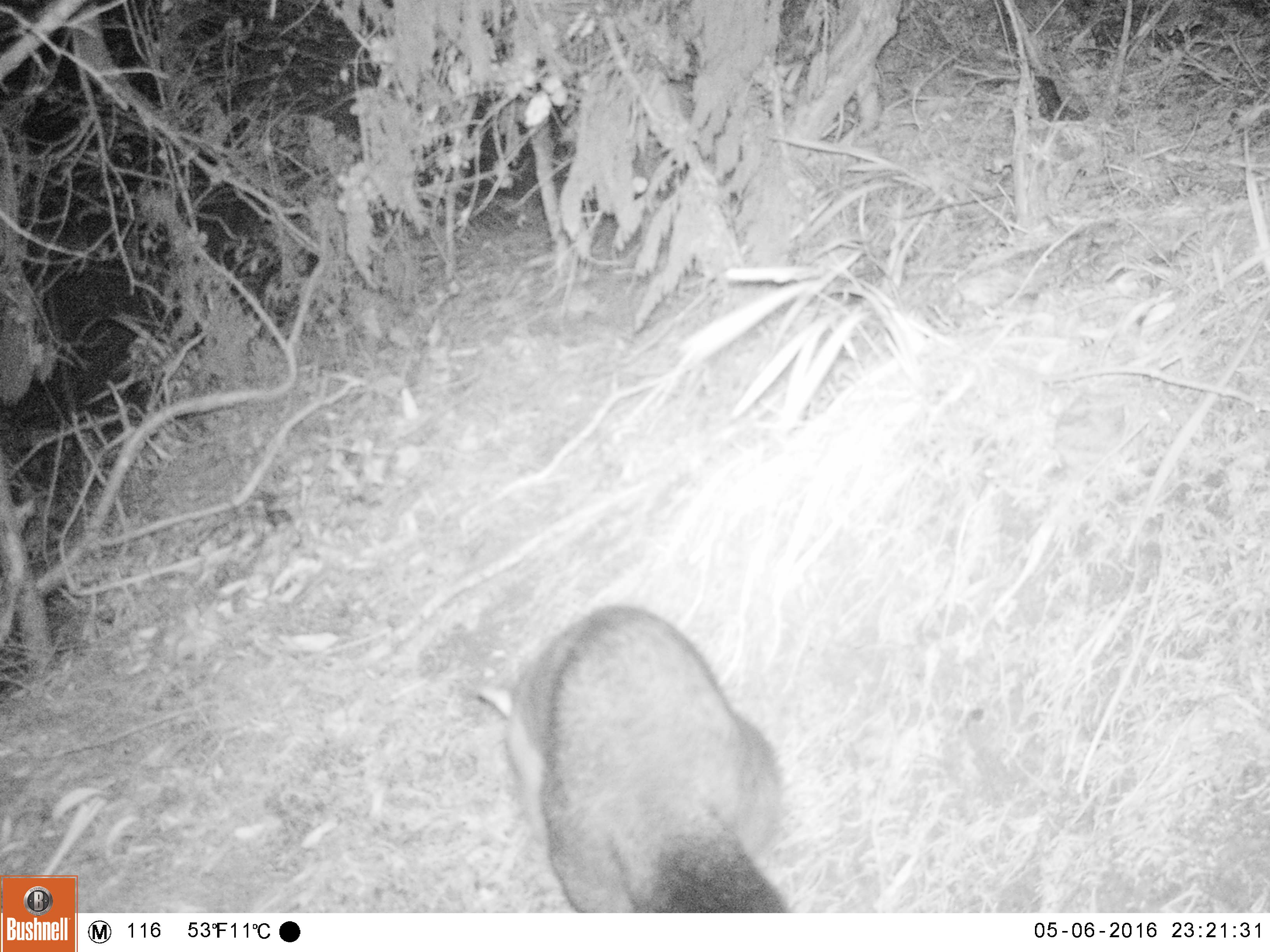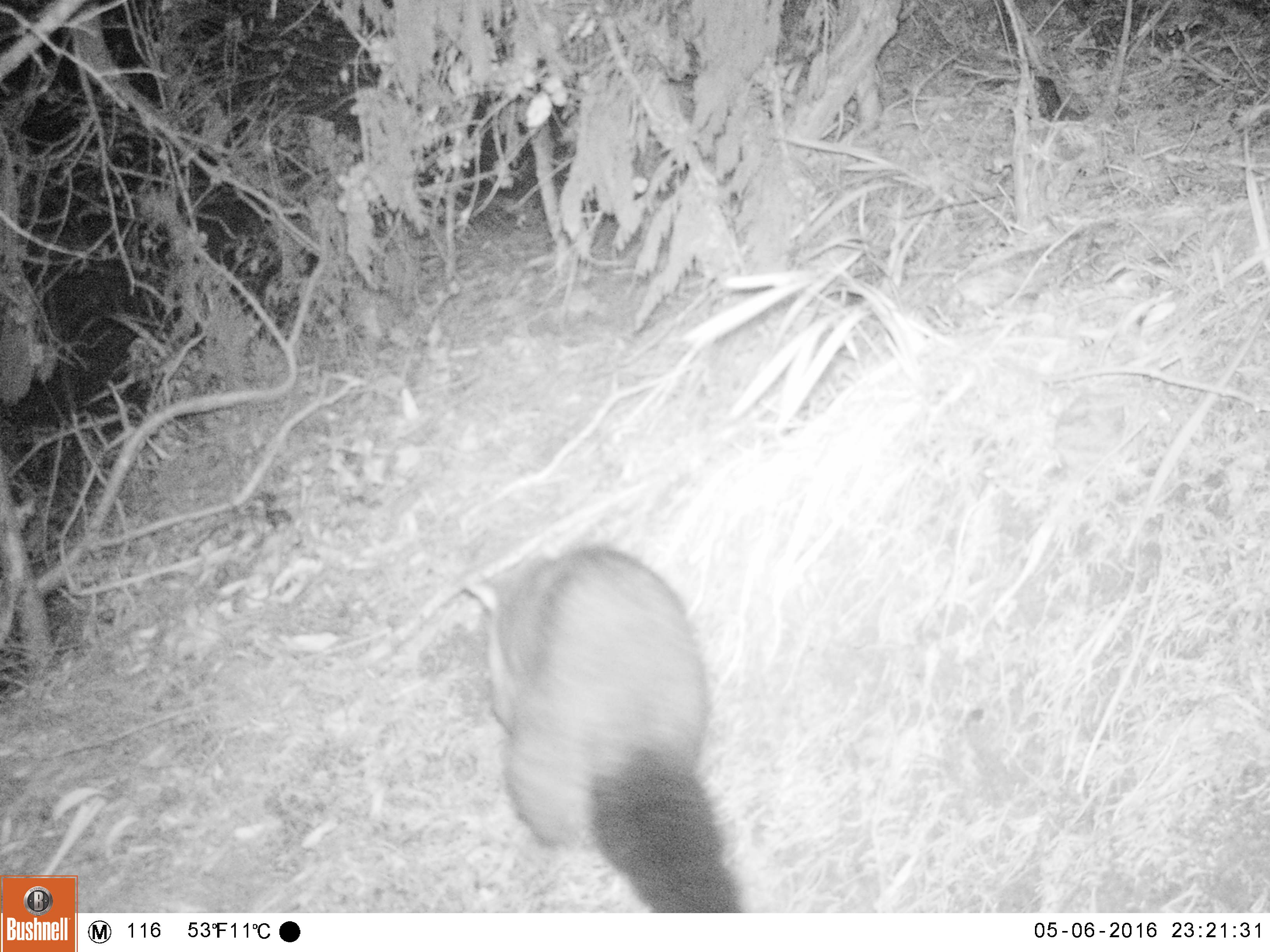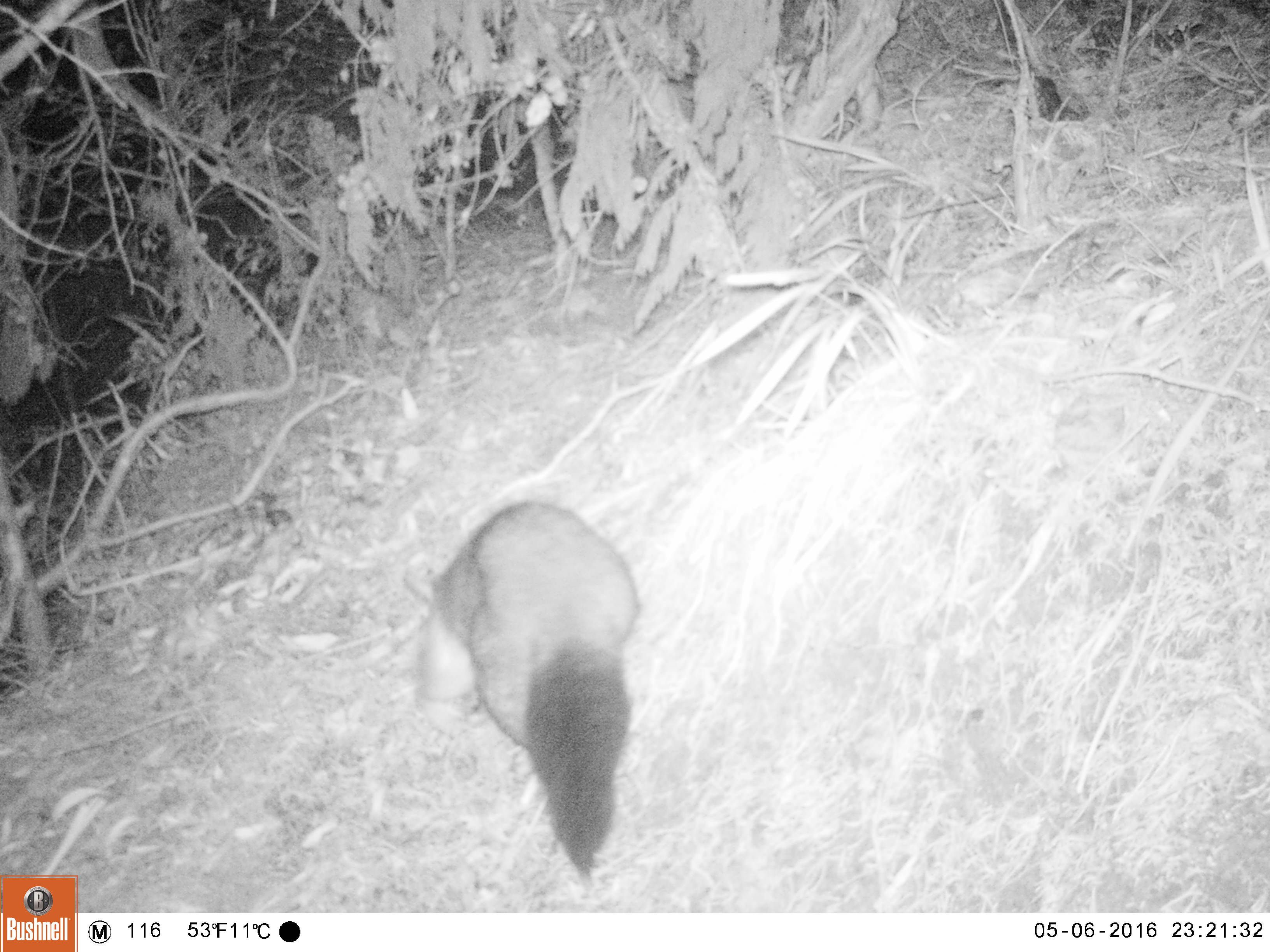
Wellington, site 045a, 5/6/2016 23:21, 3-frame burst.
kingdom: Animalia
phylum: Chordata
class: Mammalia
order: Didelphimorphia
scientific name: Didelphimorphia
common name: possum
Possum (Didelphimorphia).